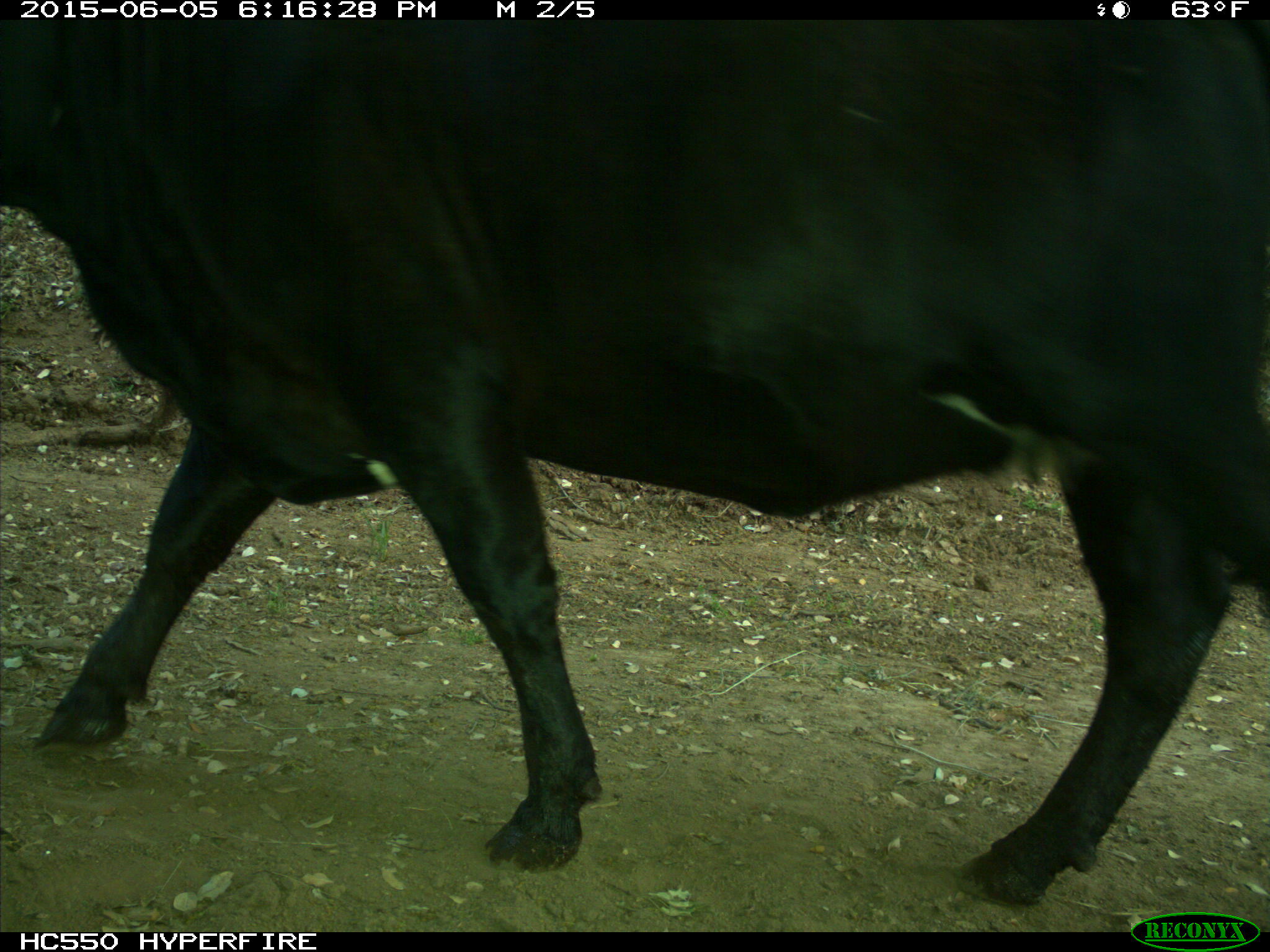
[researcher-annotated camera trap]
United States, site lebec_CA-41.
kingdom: Animalia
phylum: Chordata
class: Mammalia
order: Artiodactyla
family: Bovidae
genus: Bos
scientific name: Bos taurus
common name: domestic cow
Bos taurus (domestic cow).